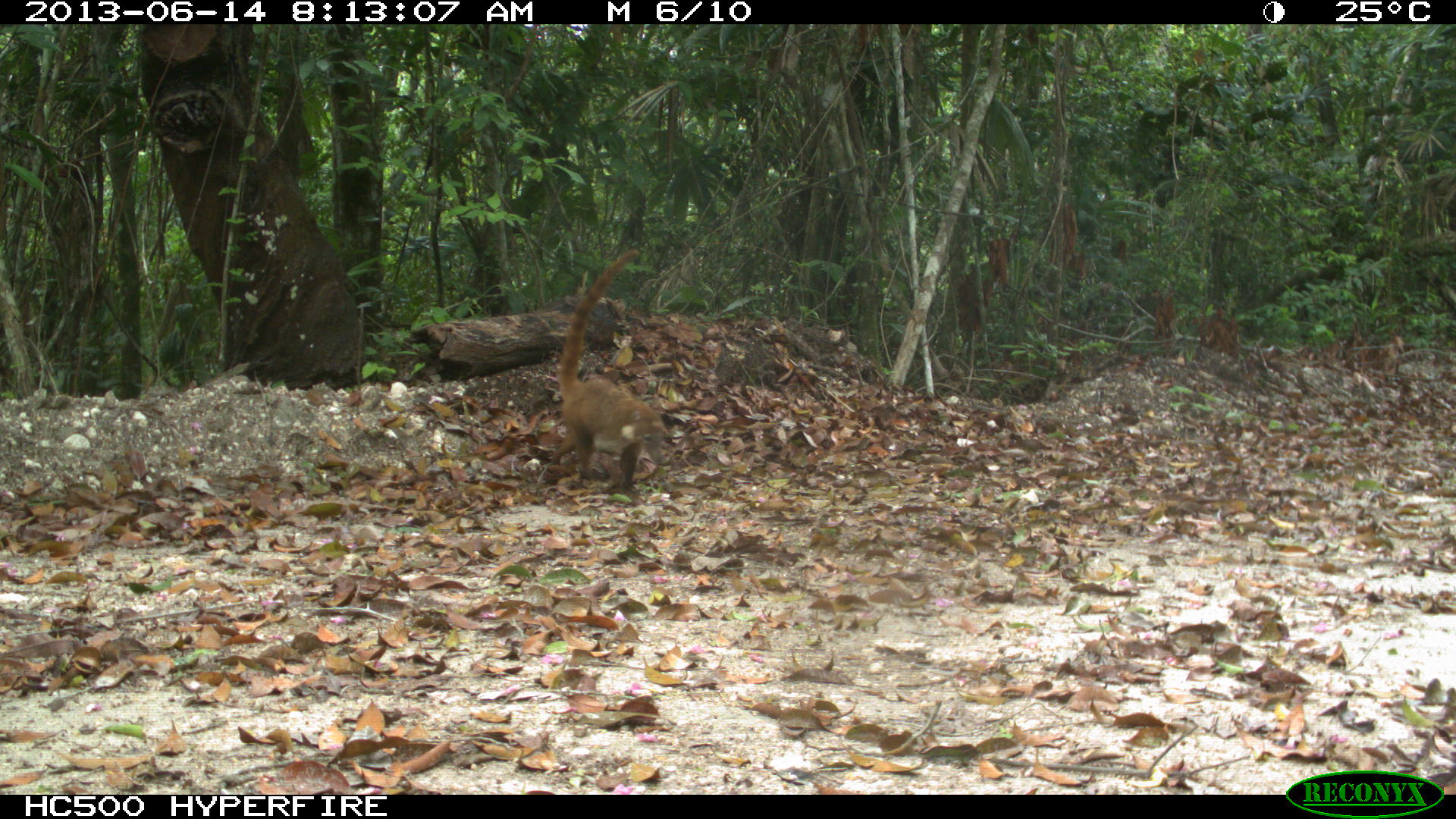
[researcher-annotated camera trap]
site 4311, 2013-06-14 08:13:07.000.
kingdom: Animalia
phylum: Chordata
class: Mammalia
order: Carnivora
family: Procyonidae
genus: Nasua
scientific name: Nasua narica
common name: white-nosed coati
Nasua narica (white-nosed coati), count 3.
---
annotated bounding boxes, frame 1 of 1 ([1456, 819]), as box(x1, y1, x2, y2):
nasua narica: box(547, 249, 665, 493)